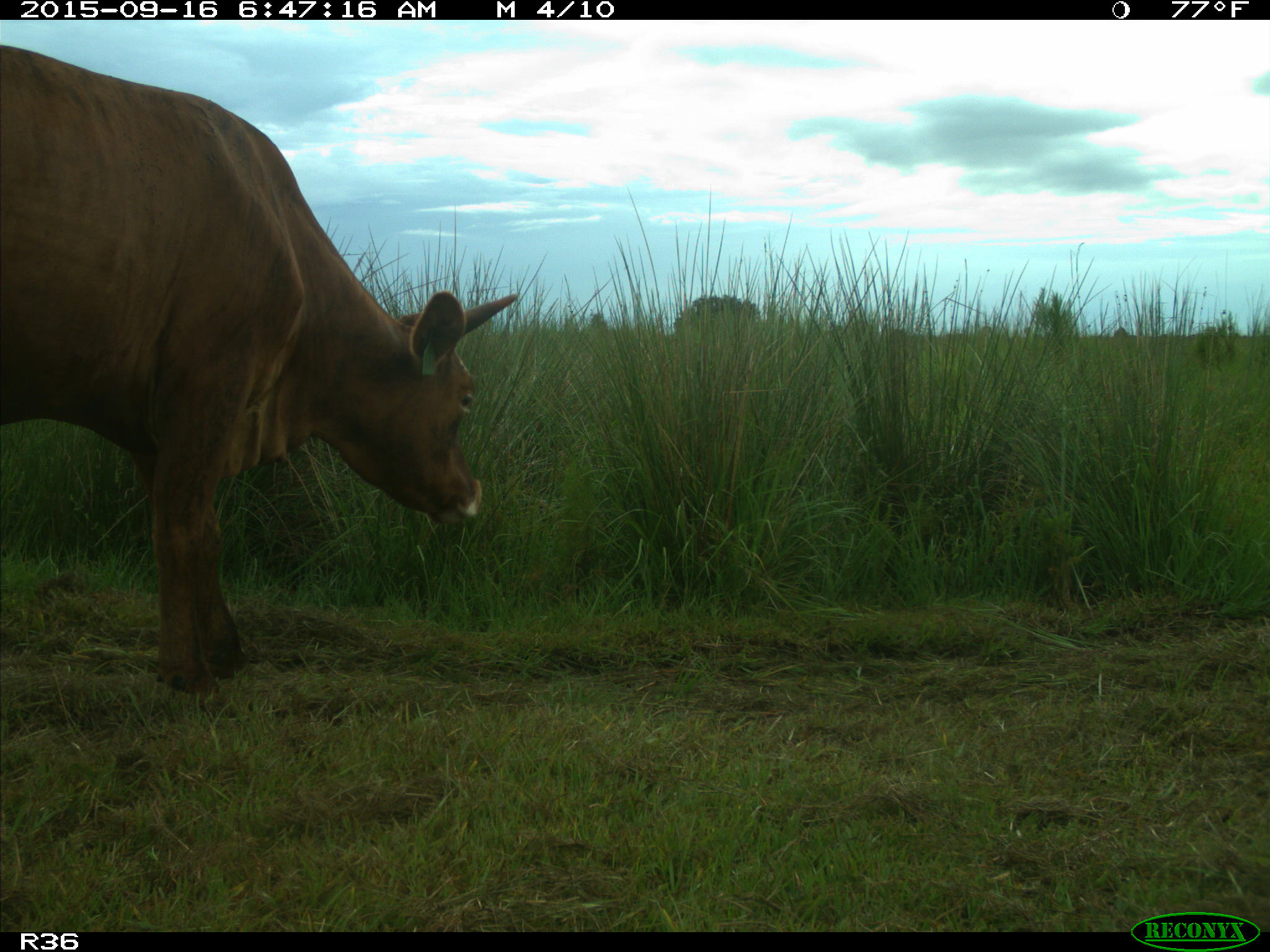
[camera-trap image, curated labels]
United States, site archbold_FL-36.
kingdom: Animalia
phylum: Chordata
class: Mammalia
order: Artiodactyla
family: Bovidae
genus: Bos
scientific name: Bos taurus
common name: domestic cow